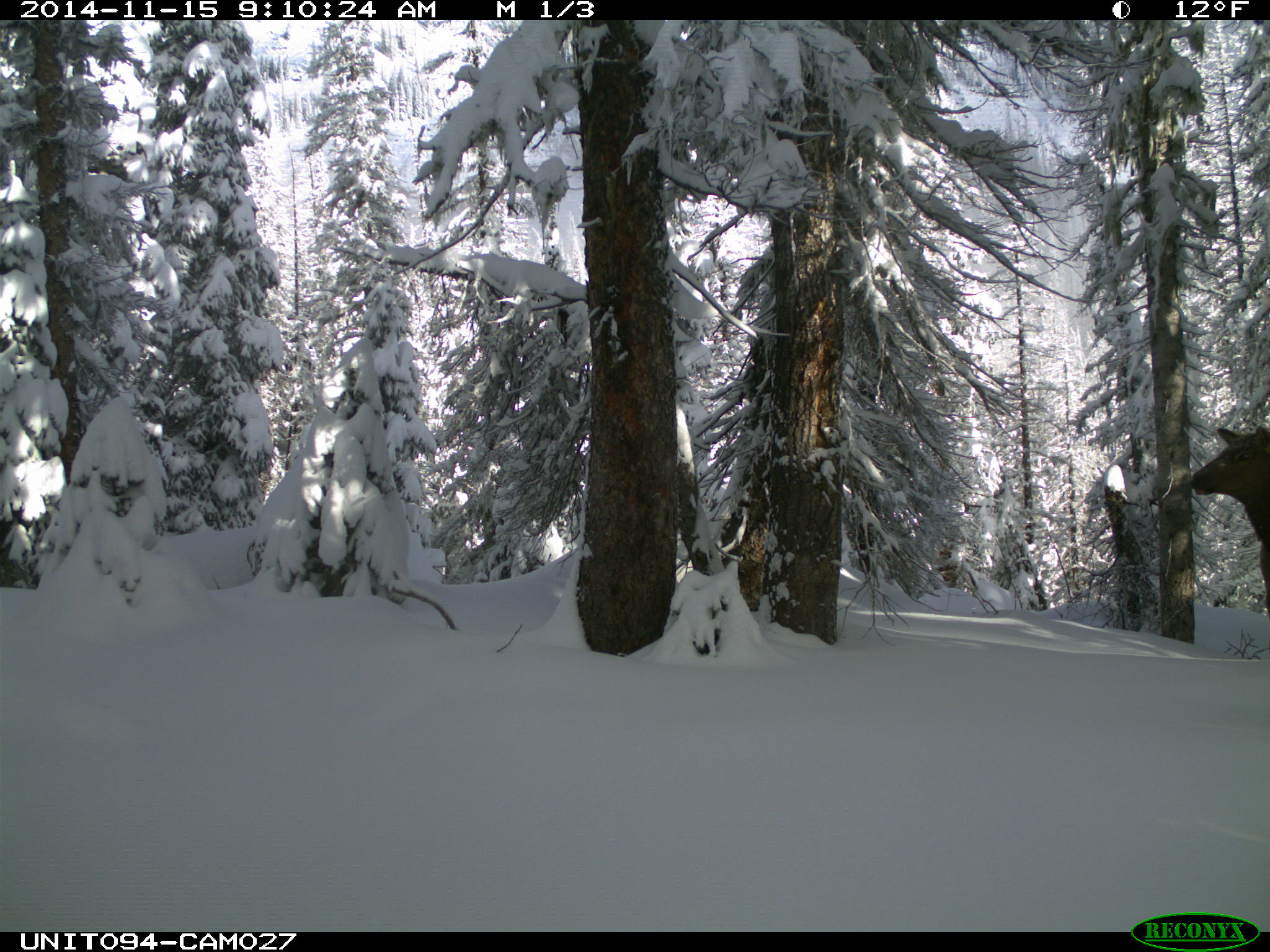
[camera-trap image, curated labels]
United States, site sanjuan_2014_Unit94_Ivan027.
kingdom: Animalia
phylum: Chordata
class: Mammalia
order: Artiodactyla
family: Cervidae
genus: Cervus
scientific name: Cervus elaphus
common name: red deer